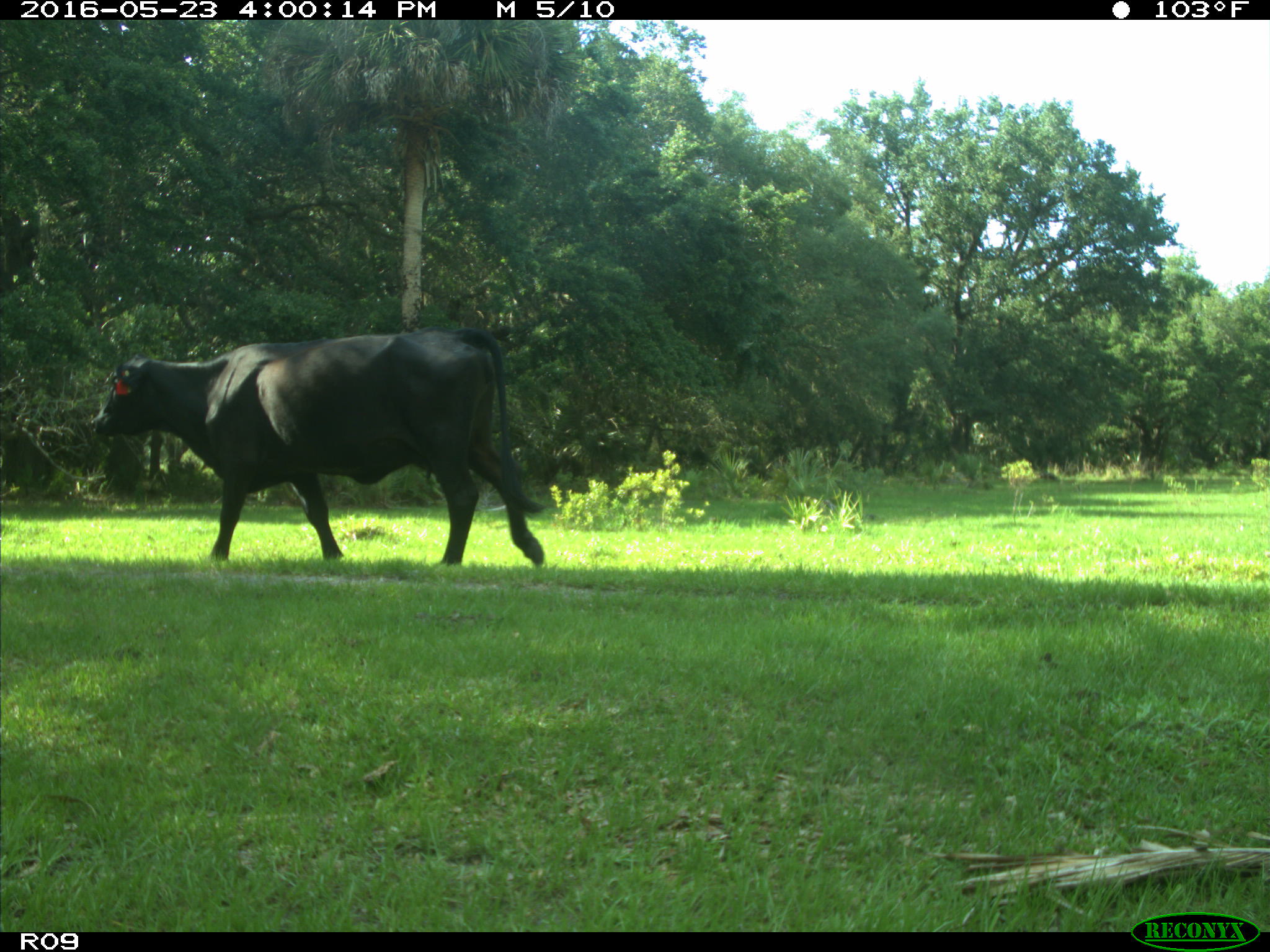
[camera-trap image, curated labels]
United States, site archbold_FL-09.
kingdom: Animalia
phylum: Chordata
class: Mammalia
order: Artiodactyla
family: Bovidae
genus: Bos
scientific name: Bos taurus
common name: domestic cow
Bos taurus (domestic cow).